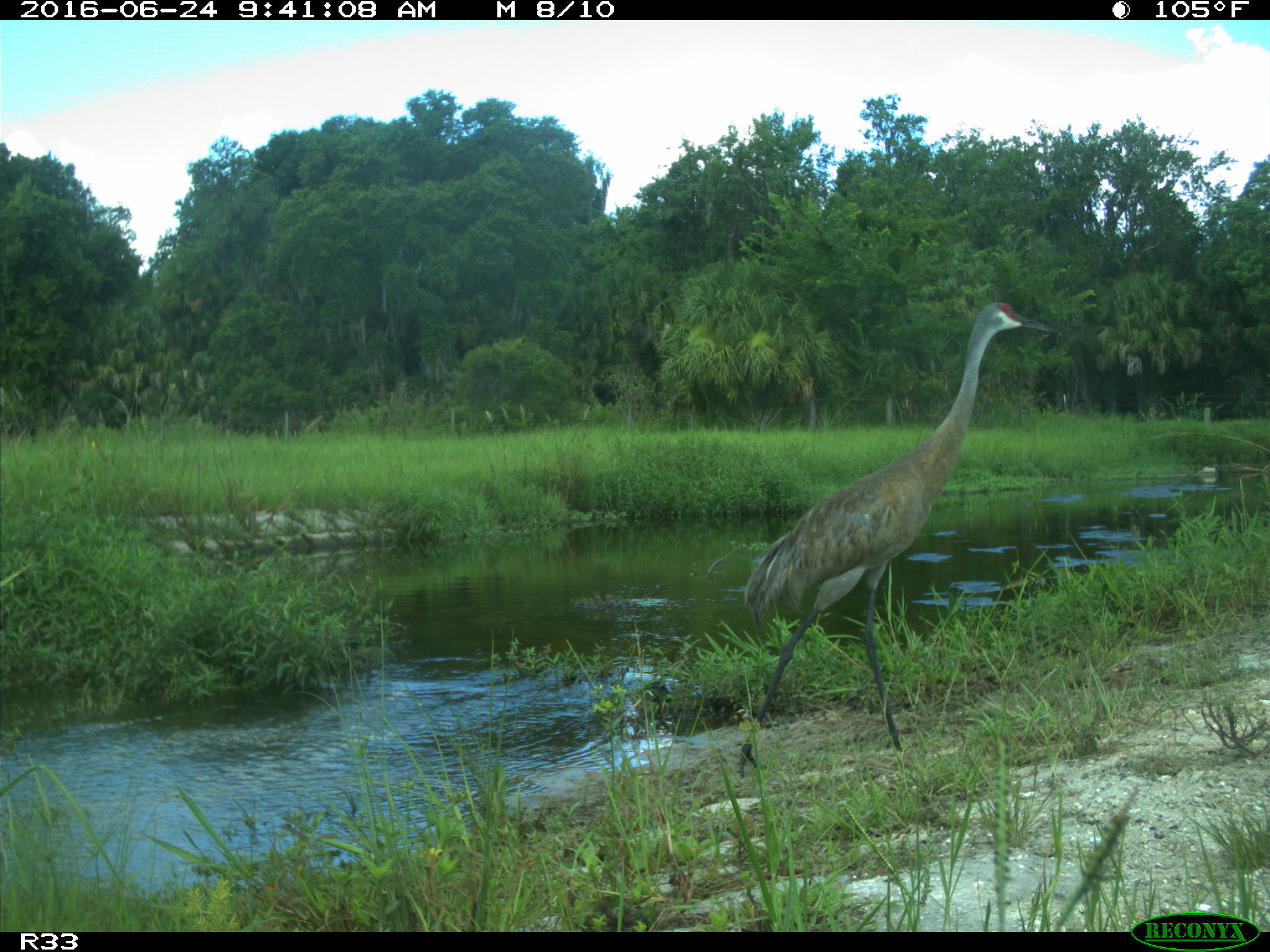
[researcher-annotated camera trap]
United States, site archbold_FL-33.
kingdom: Animalia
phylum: Chordata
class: Aves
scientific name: Aves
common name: birds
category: unidentified bird